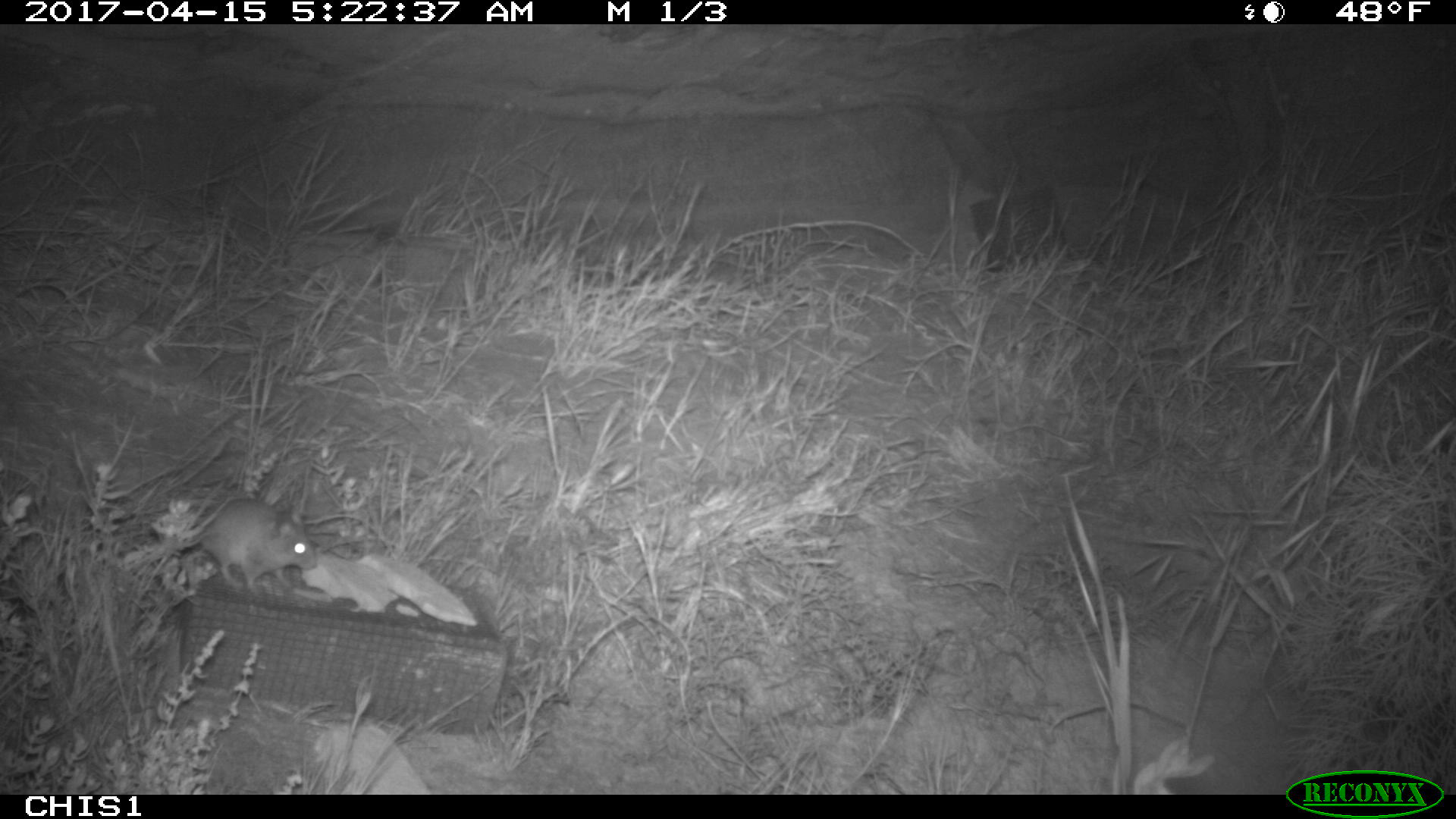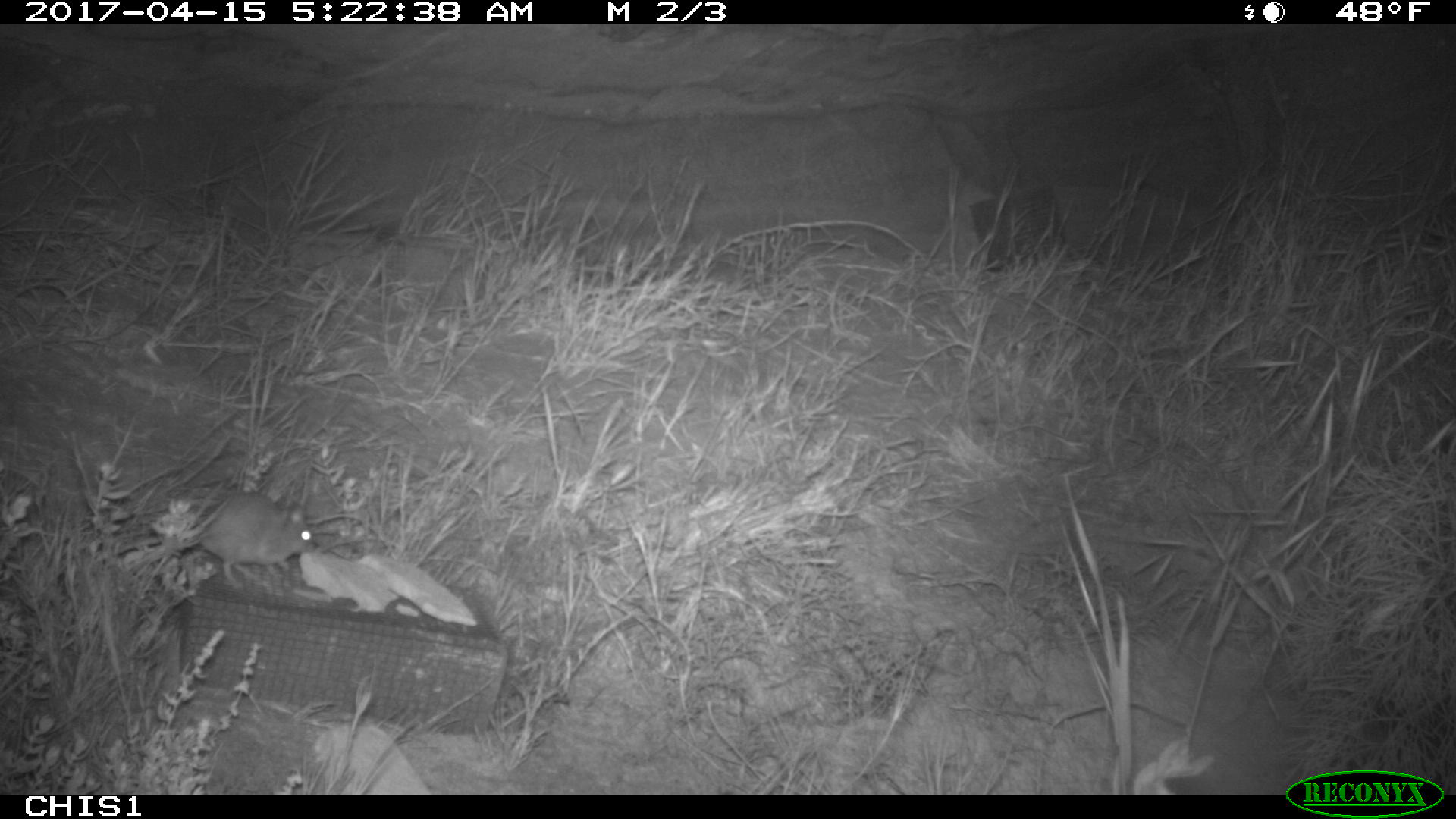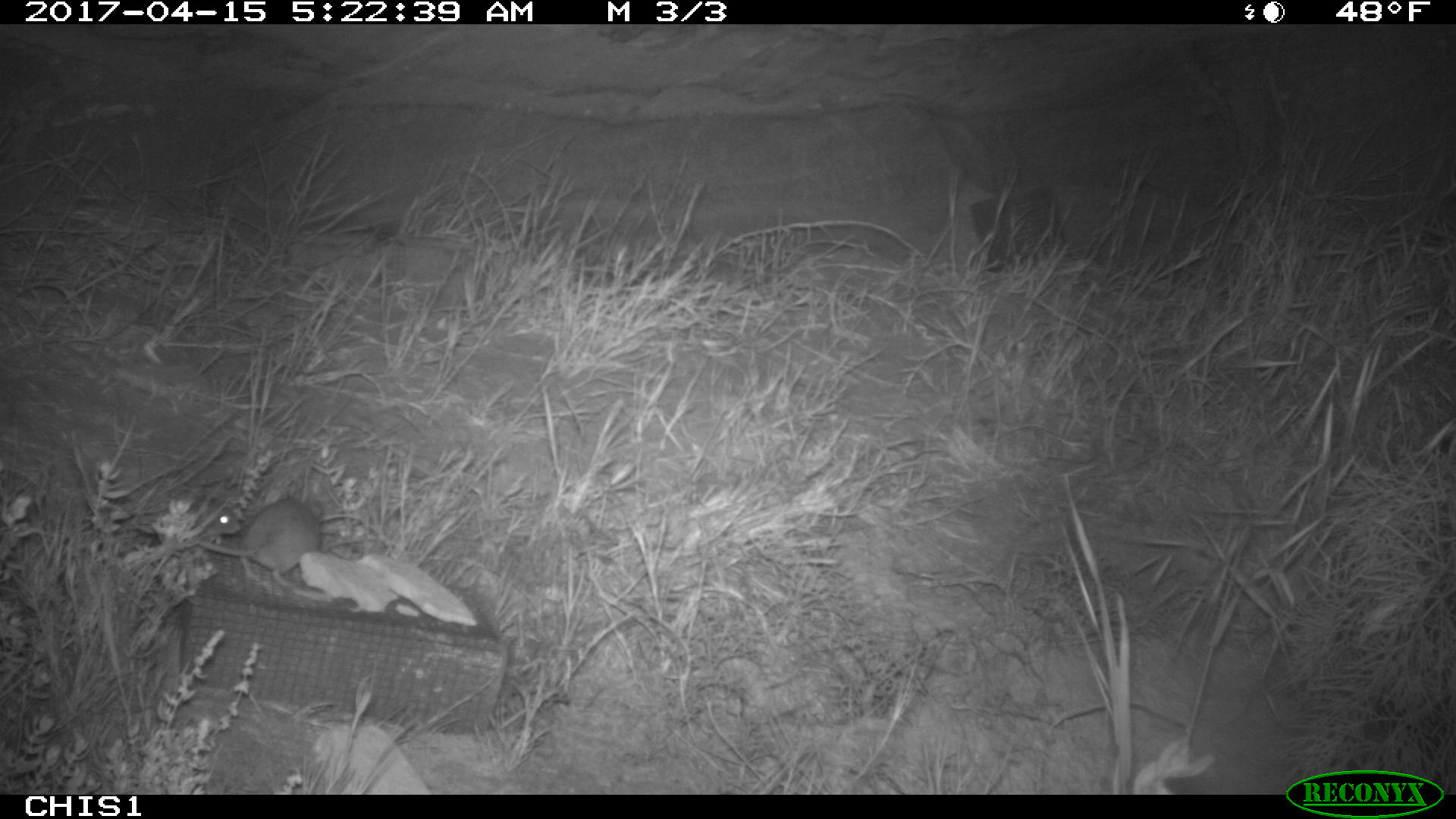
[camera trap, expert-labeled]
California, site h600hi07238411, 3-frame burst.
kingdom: Animalia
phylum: Chordata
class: Mammalia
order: Rodentia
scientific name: Rodentia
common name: rodent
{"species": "rodent (Rodentia)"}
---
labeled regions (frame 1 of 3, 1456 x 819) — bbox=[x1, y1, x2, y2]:
rodent: bbox=[181, 499, 317, 592]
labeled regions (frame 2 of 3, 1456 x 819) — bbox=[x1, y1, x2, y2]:
rodent: bbox=[90, 490, 315, 585]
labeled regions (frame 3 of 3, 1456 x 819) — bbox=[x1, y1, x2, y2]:
rodent: bbox=[198, 488, 323, 586]; bbox=[184, 499, 239, 539]